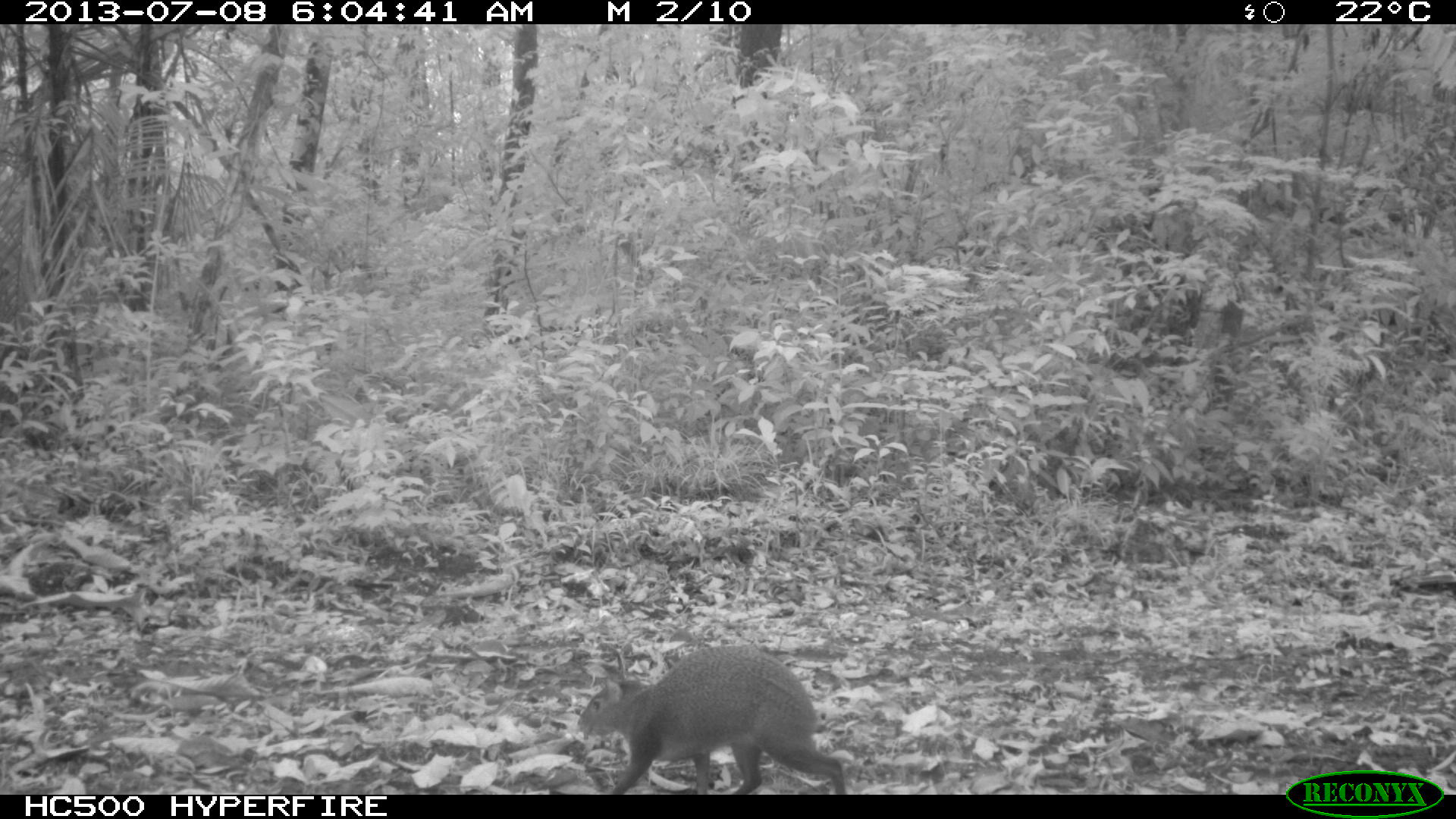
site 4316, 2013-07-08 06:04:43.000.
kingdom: Animalia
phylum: Chordata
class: Mammalia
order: Rodentia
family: Dasyproctidae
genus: Dasyprocta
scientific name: Dasyprocta punctata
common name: central american agouti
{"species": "Dasyprocta punctata (central american agouti)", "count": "1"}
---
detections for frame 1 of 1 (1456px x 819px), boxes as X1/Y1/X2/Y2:
dasyprocta punctata: 574/640/845/793